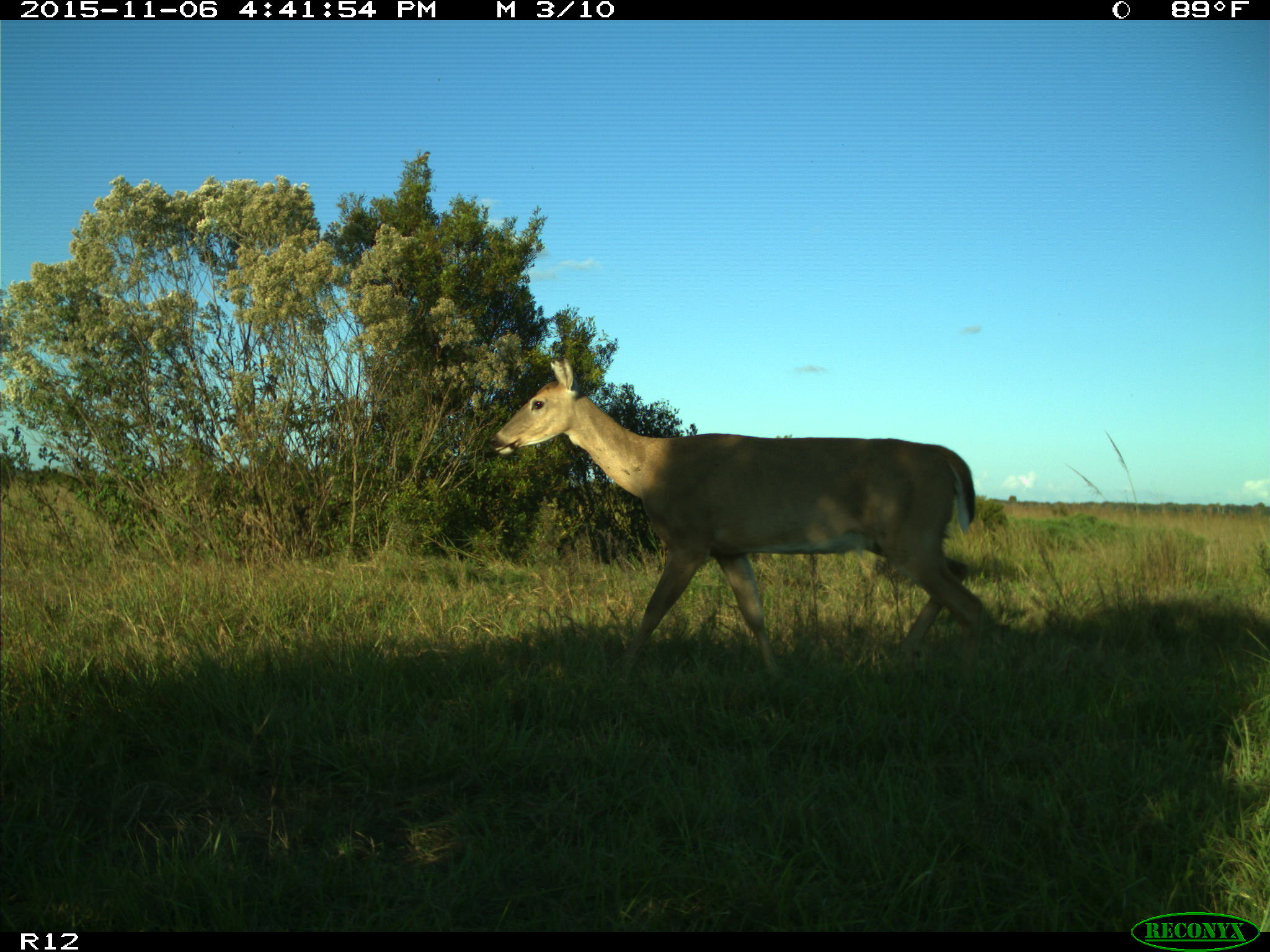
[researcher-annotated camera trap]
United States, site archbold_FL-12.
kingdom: Animalia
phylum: Chordata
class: Mammalia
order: Artiodactyla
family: Cervidae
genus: Odocoileus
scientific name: Odocoileus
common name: deer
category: unidentified deer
Unidentified deer (deer) (Odocoileus).